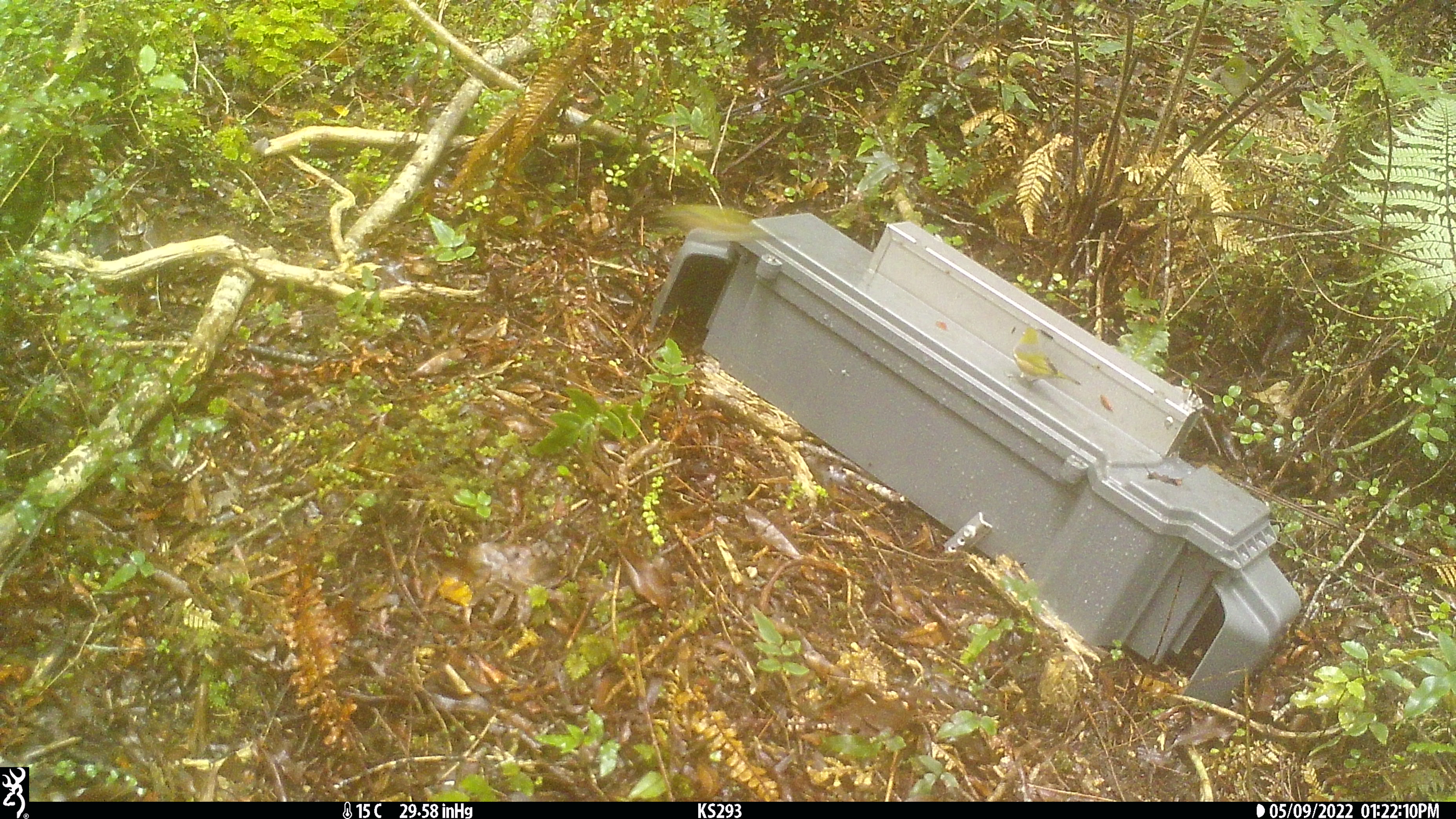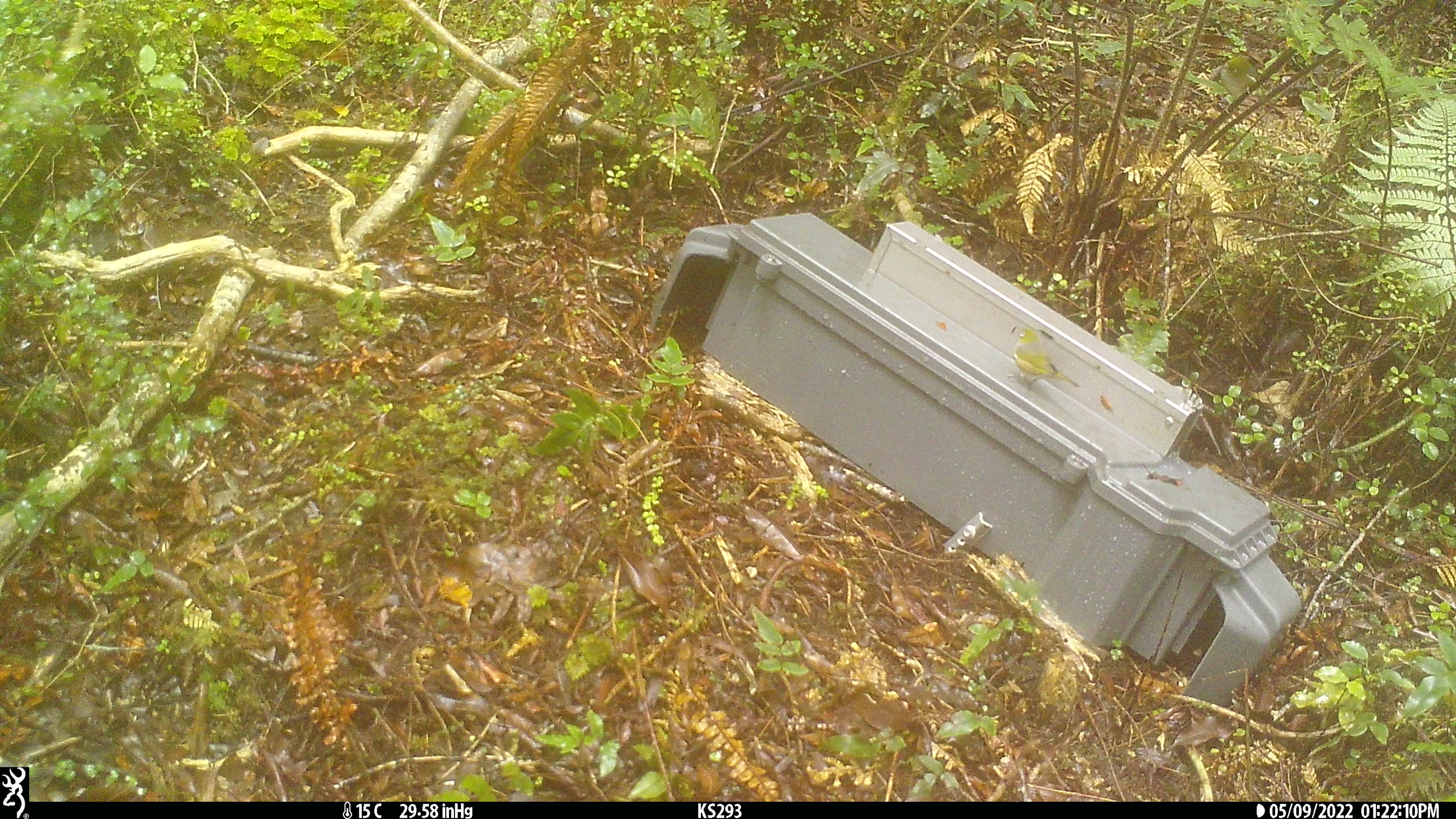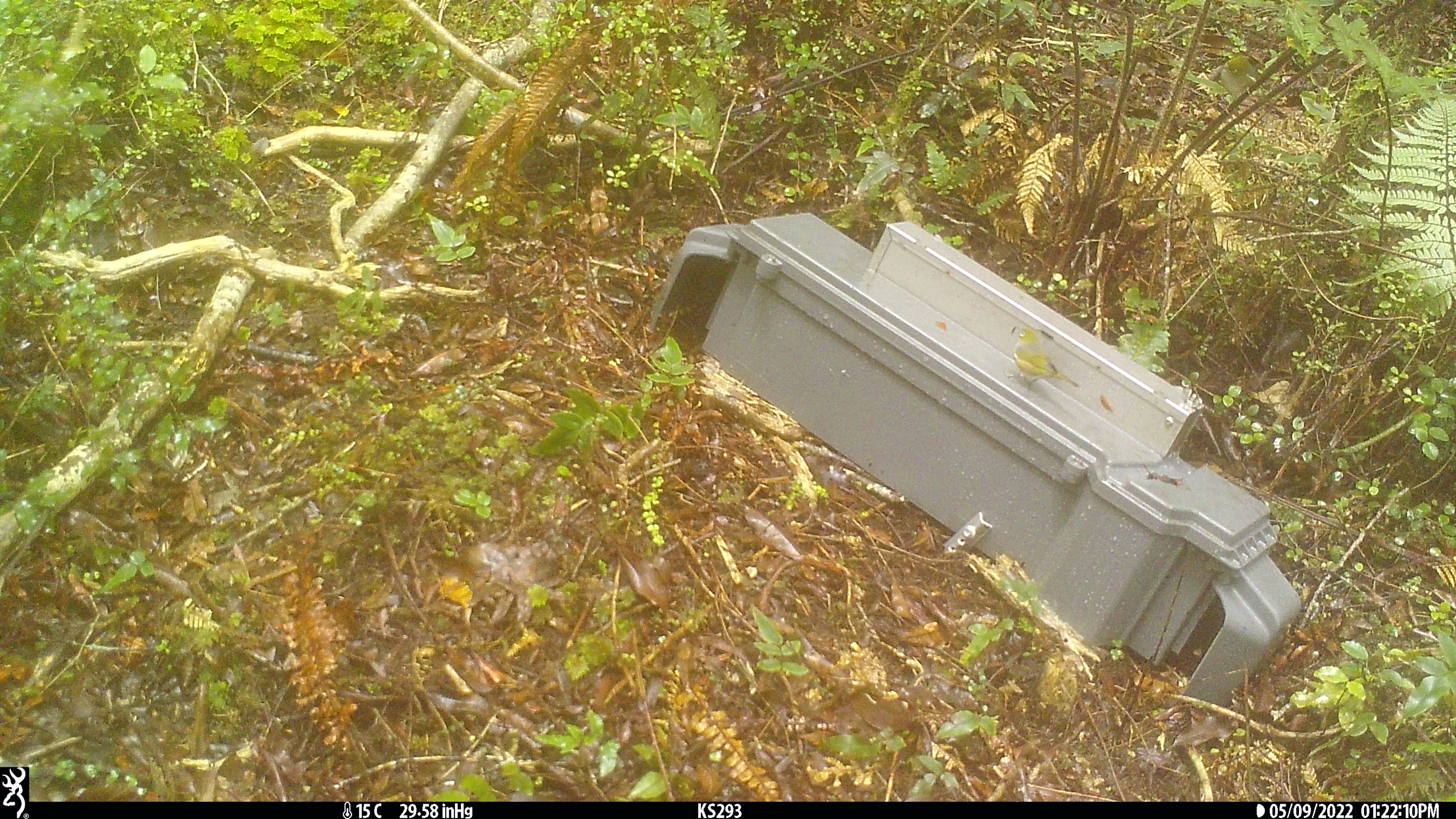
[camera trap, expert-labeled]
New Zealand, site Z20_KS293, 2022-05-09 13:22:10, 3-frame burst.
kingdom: Animalia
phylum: Chordata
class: Aves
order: Passeriformes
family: Zosteropidae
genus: Zosterops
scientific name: Zosterops lateralis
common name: silvereye